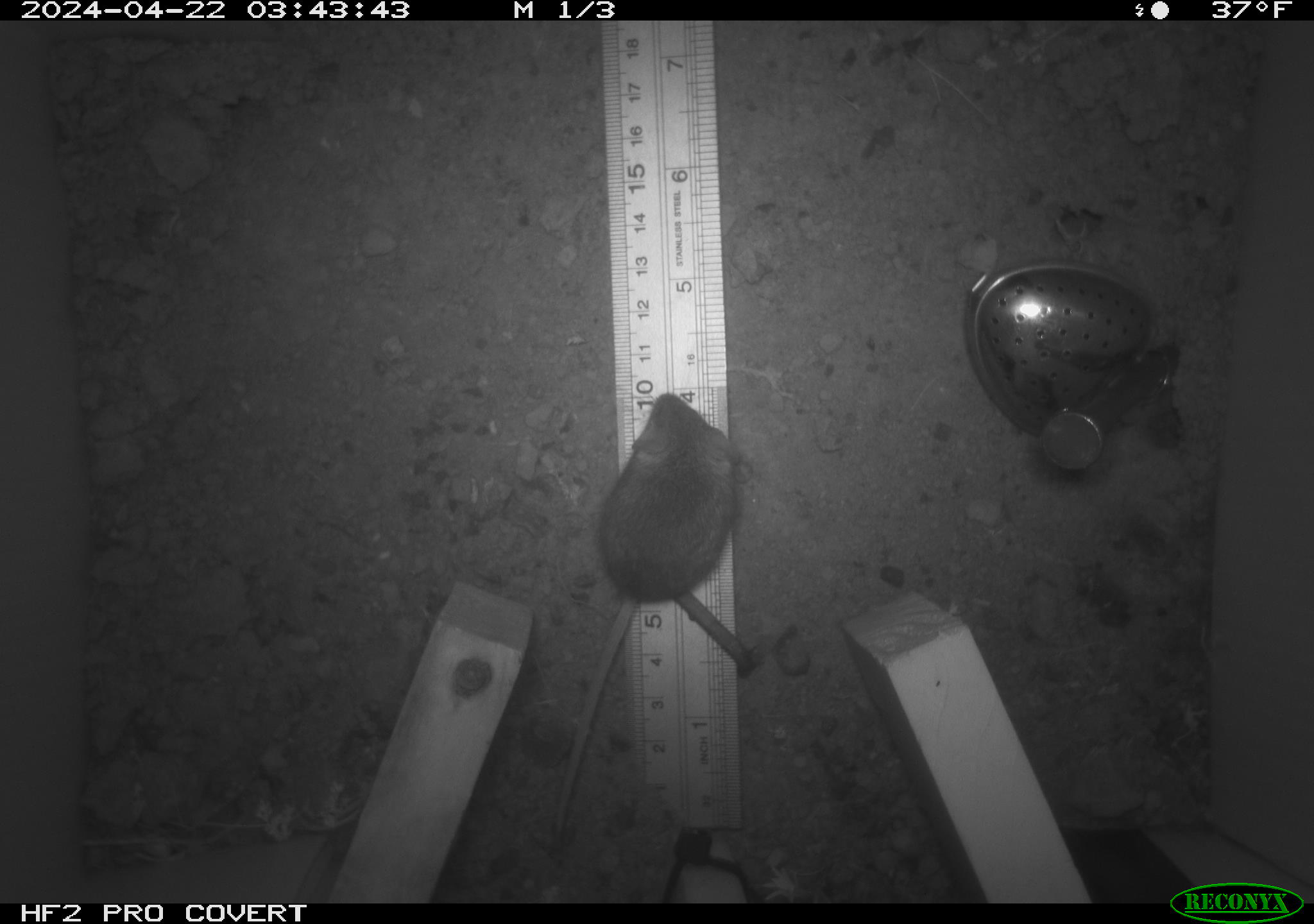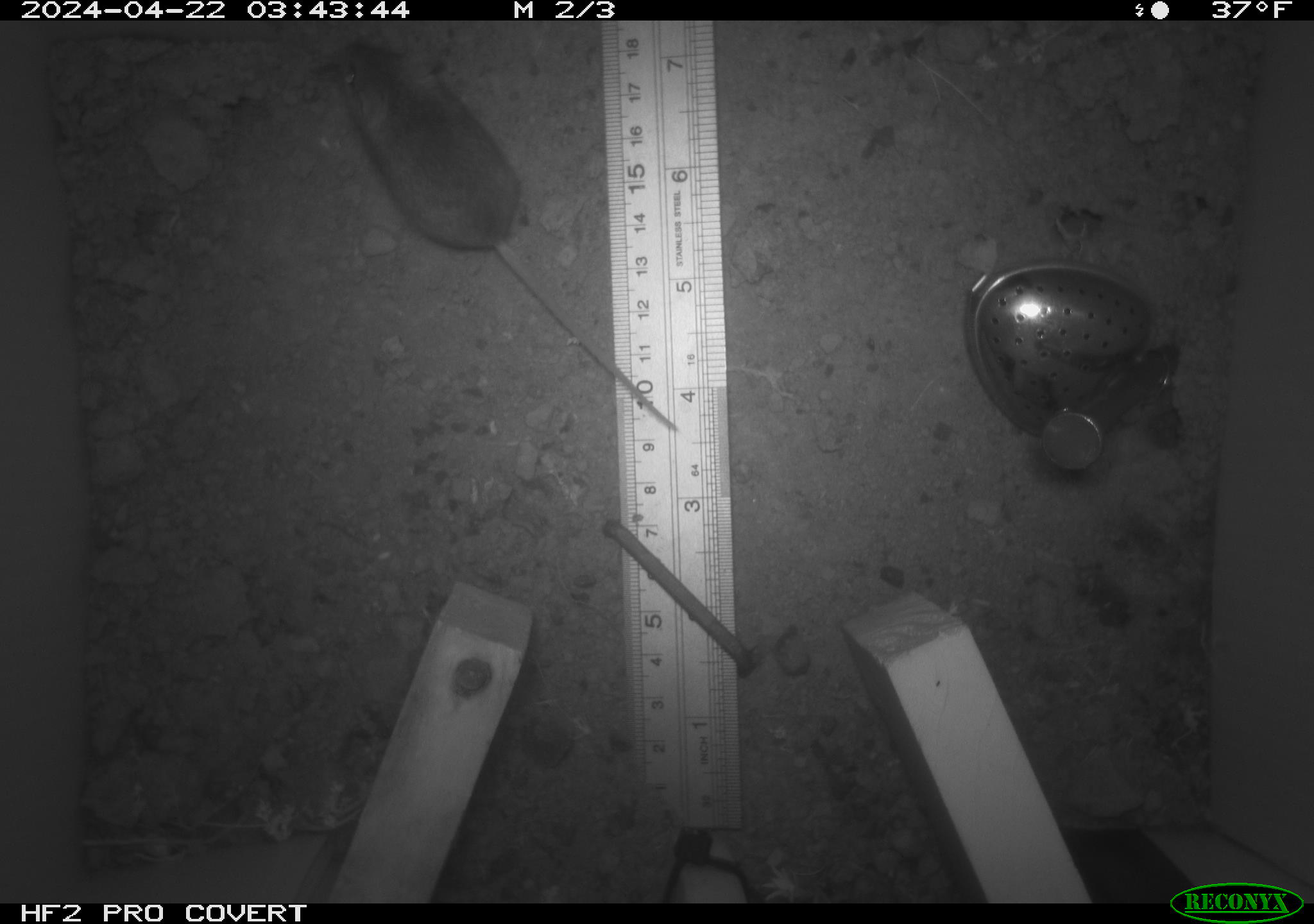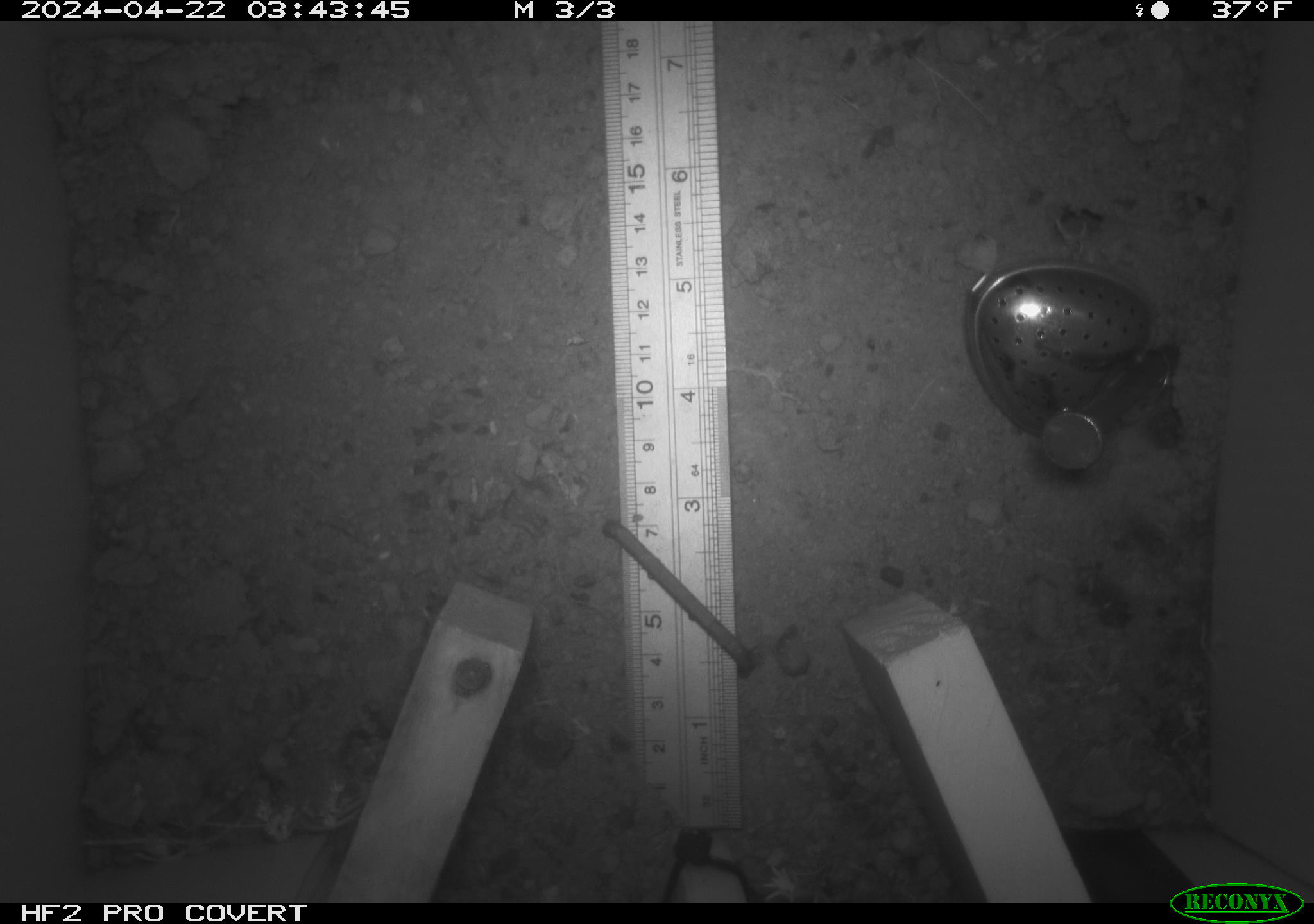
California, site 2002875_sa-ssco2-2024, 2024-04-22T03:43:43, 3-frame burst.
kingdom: Animalia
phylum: Chordata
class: Mammalia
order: Rodentia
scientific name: Rodentia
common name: mouse species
Mouse species (Rodentia).